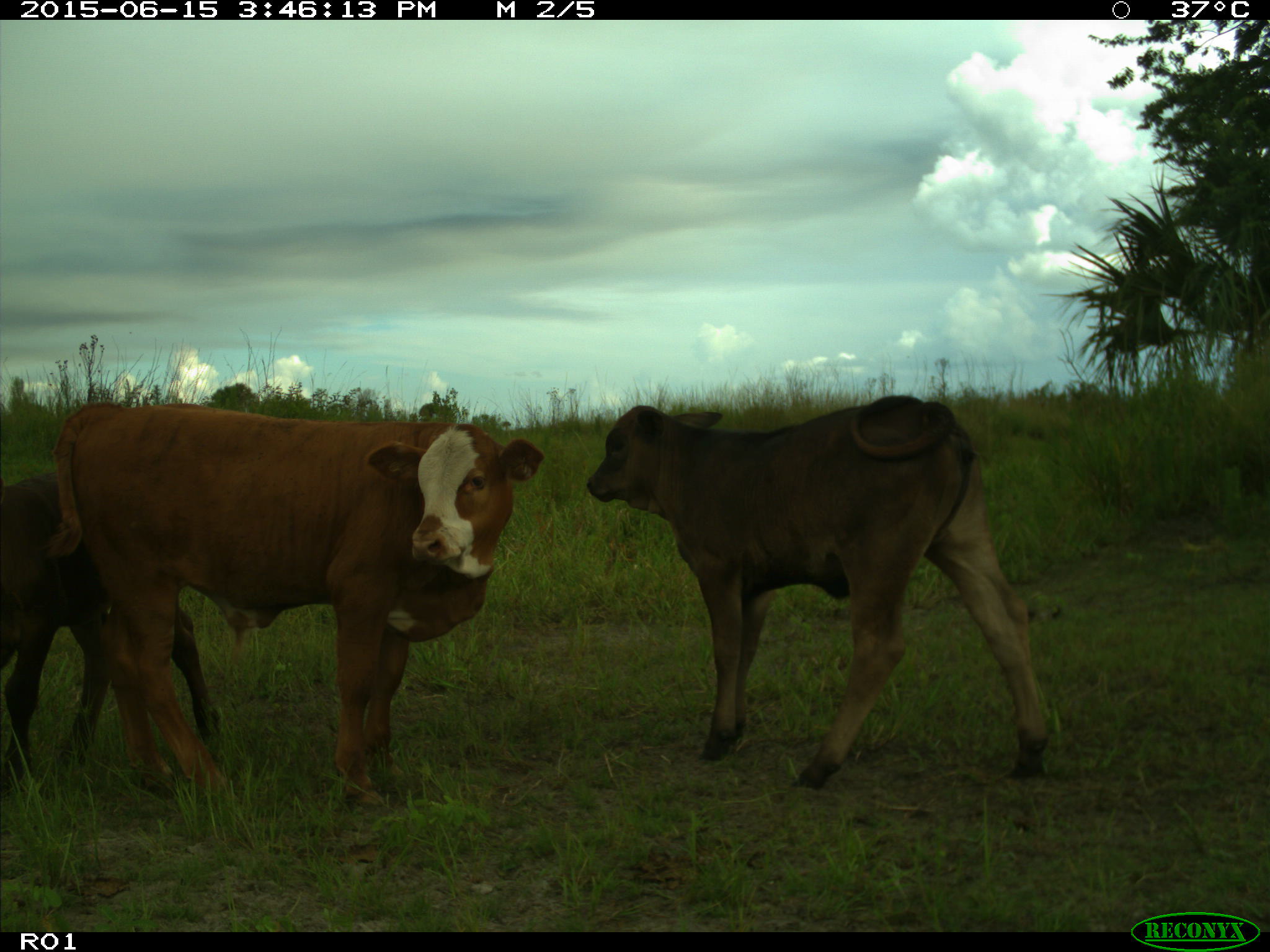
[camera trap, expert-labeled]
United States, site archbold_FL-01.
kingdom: Animalia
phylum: Chordata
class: Mammalia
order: Artiodactyla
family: Bovidae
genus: Bos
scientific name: Bos taurus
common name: domestic cow